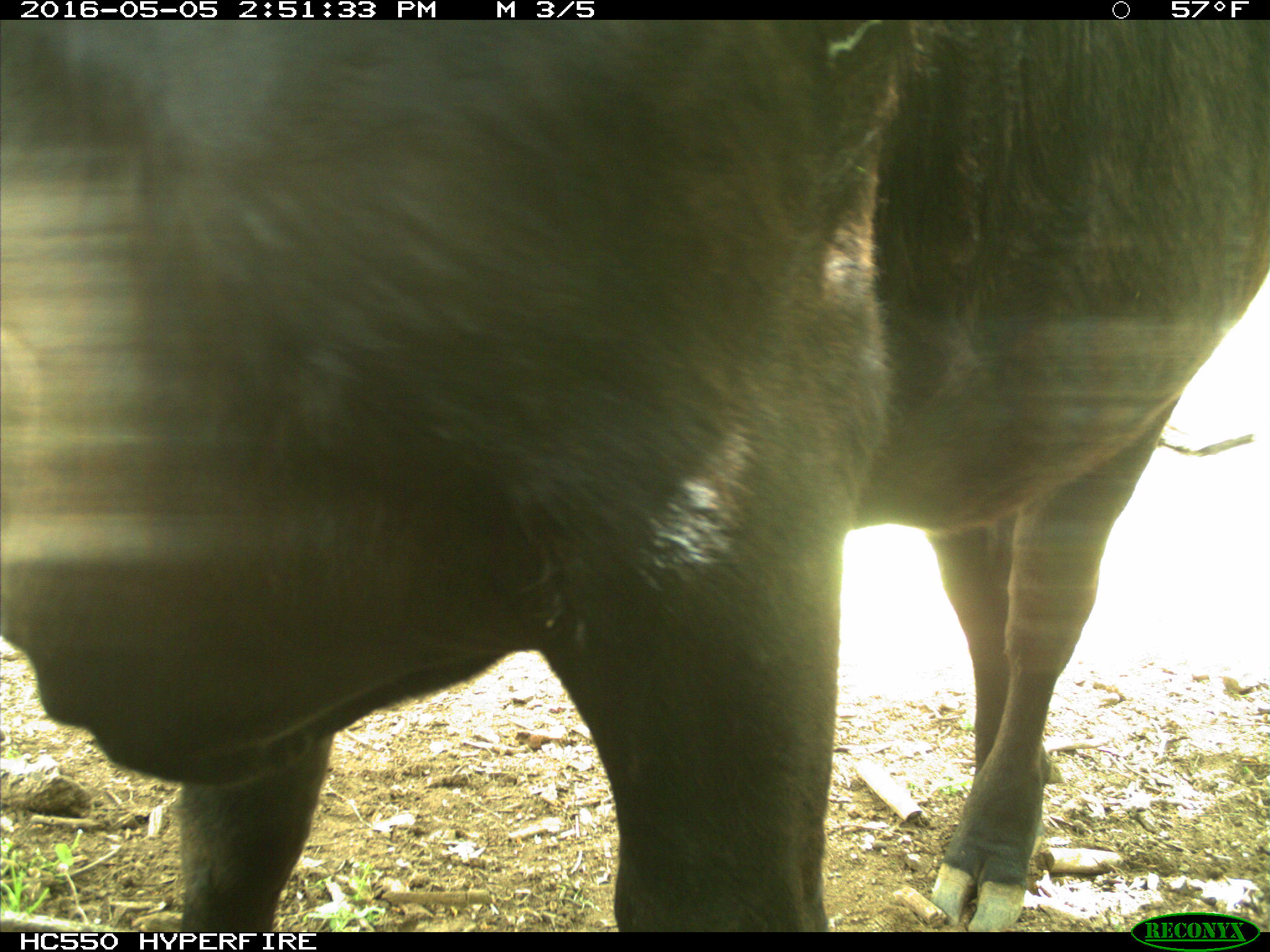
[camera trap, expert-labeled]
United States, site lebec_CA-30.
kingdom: Animalia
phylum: Chordata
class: Mammalia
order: Artiodactyla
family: Bovidae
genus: Bos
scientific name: Bos taurus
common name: domestic cow